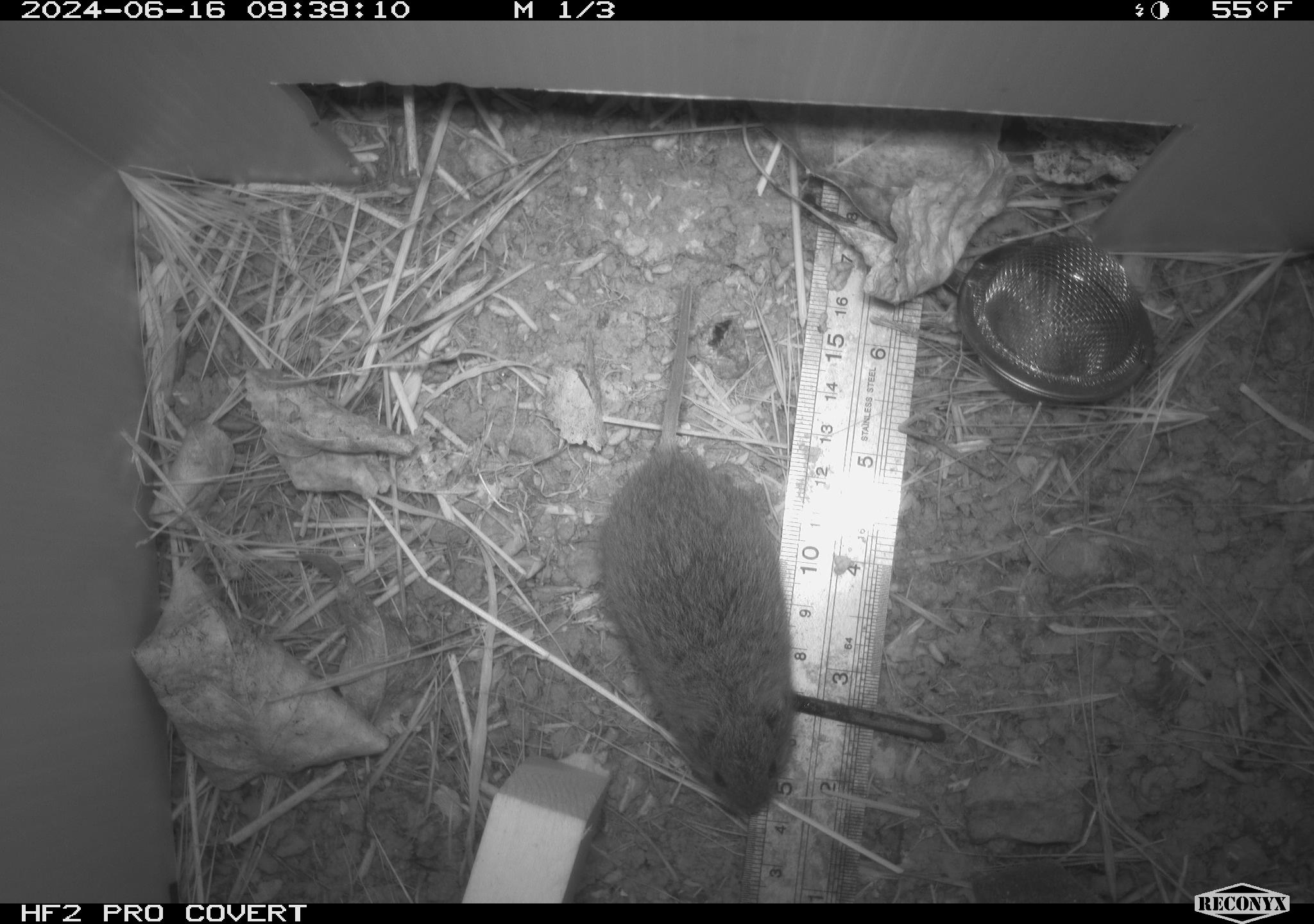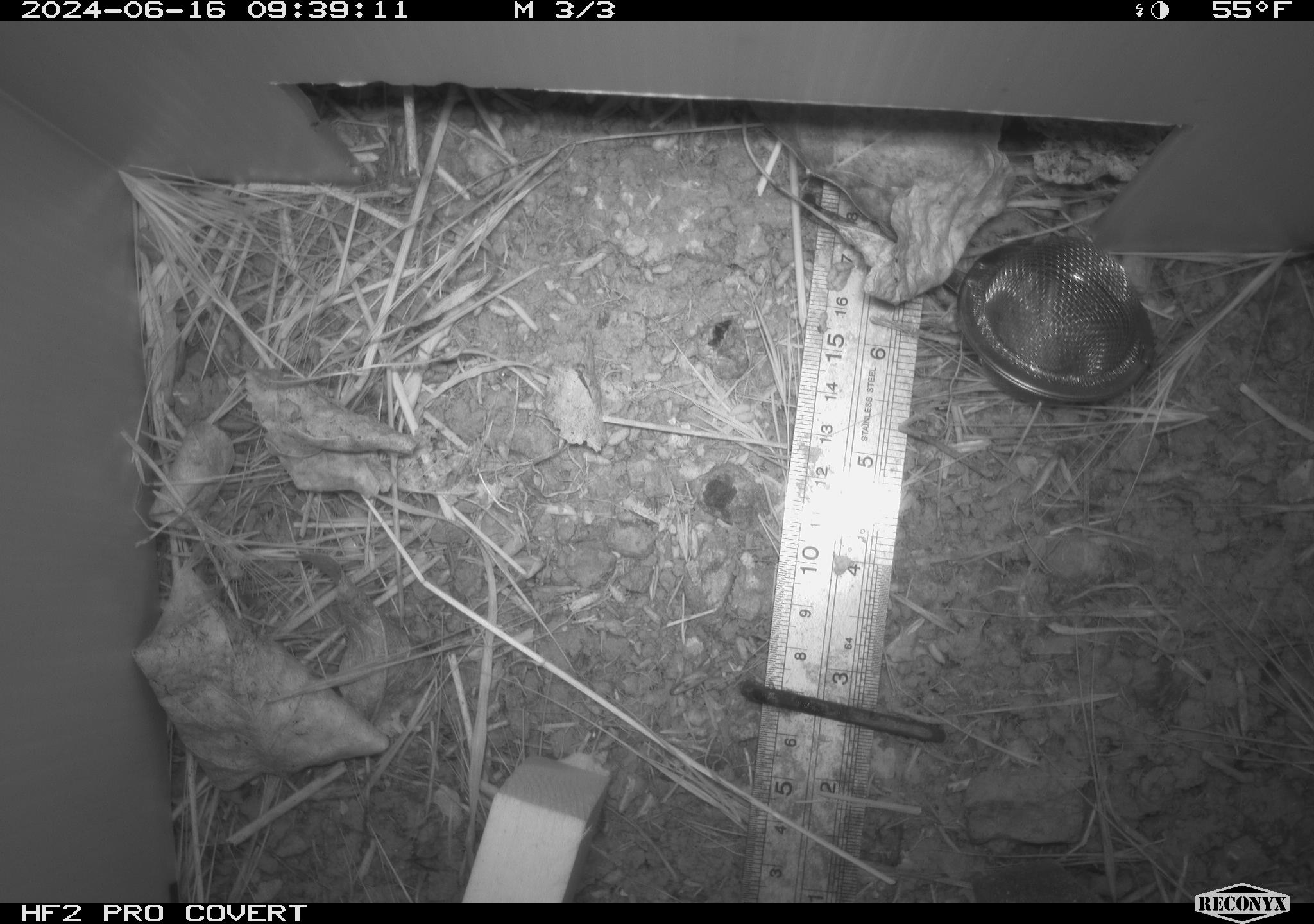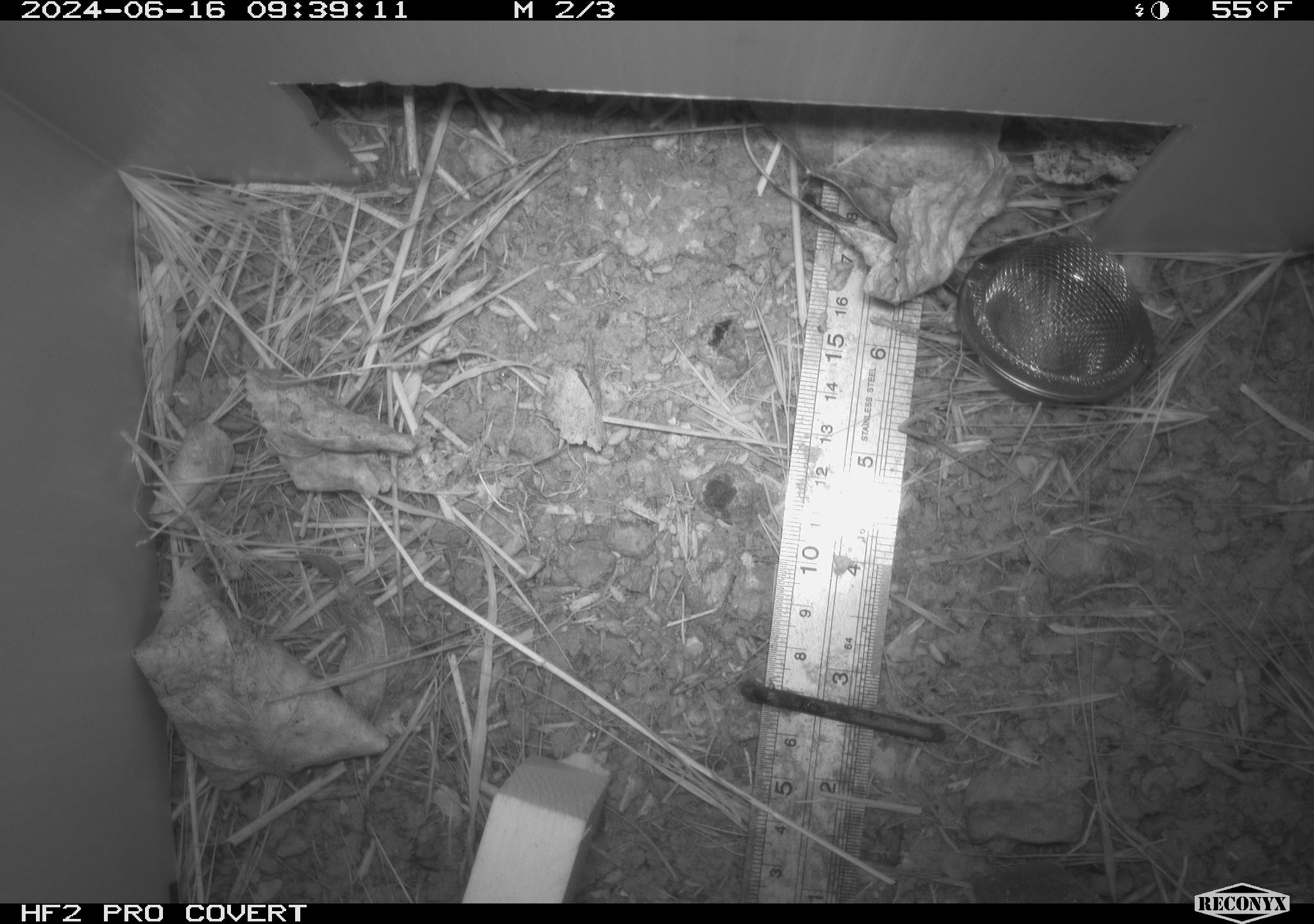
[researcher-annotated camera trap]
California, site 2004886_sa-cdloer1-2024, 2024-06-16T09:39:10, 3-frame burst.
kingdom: Animalia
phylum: Chordata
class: Mammalia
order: Rodentia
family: Cricetidae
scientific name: Arvicolinae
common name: voles, lemmings, and muskrats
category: arvicolinae subfamily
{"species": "arvicolinae subfamily (voles, lemmings, and muskrats) (Arvicolinae)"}